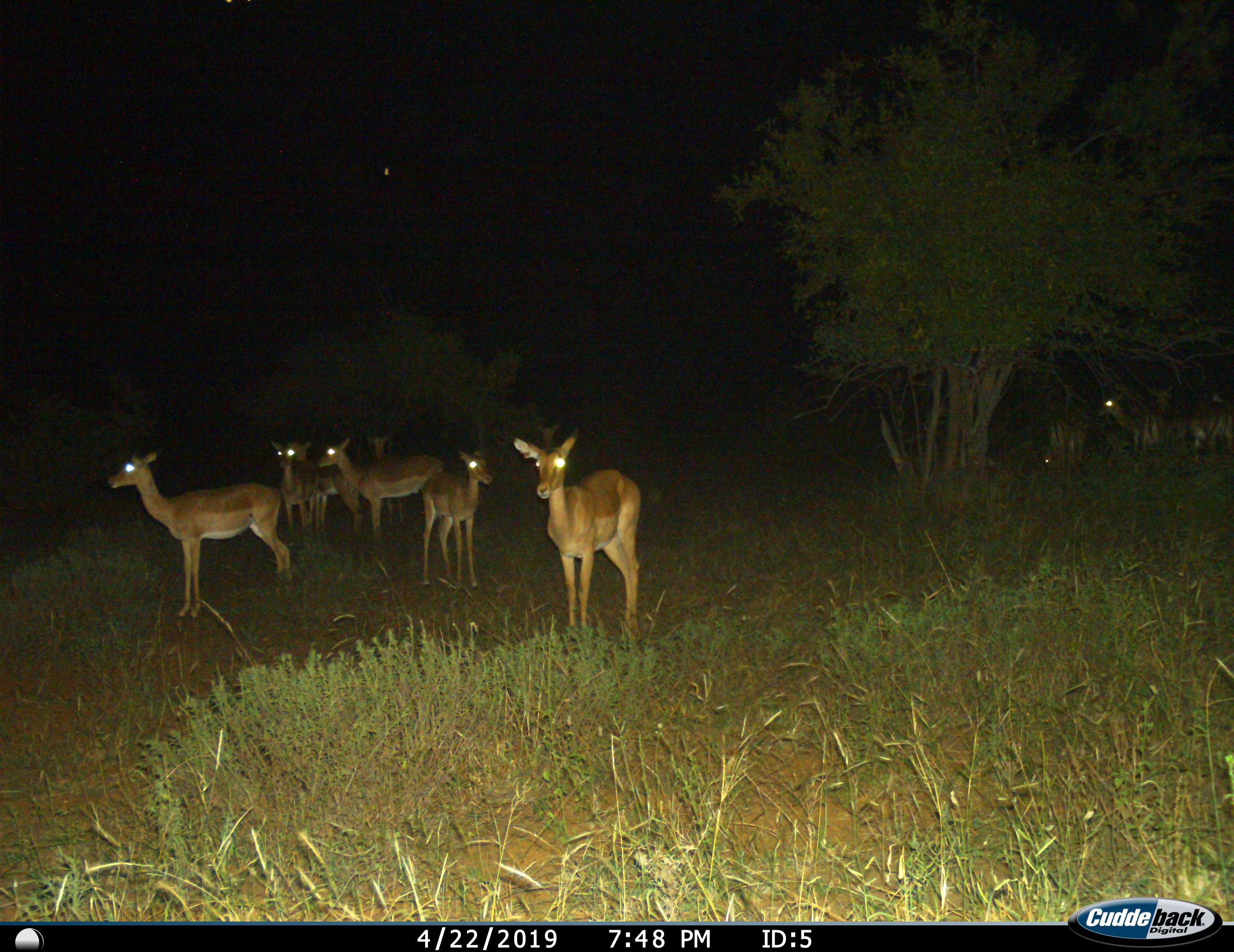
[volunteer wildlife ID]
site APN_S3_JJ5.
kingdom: Animalia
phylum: Chordata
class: Mammalia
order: Artiodactyla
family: Bovidae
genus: Aepyceros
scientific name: Aepyceros melampus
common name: impala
Impala (Aepyceros melampus), count 11-50. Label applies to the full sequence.